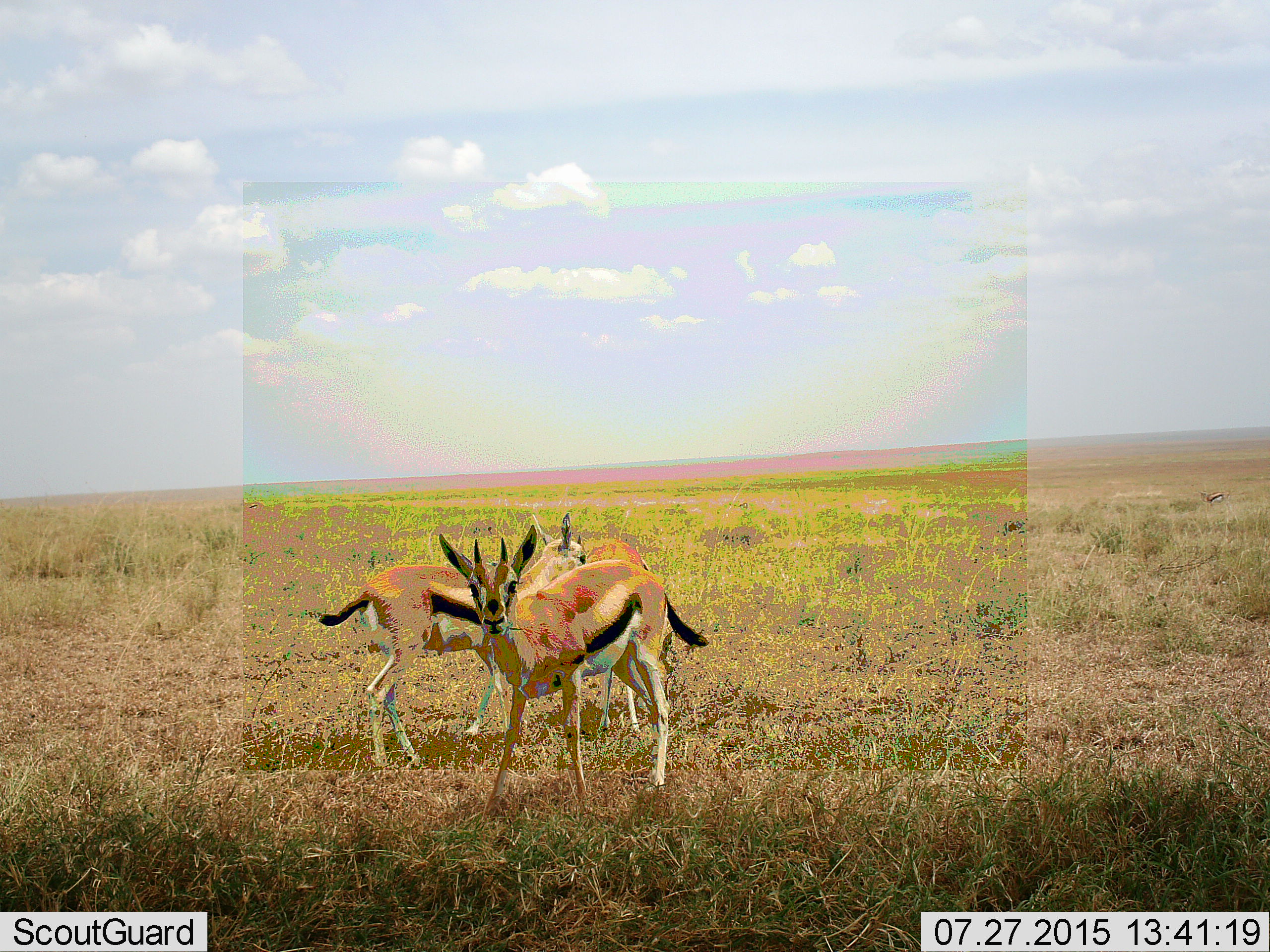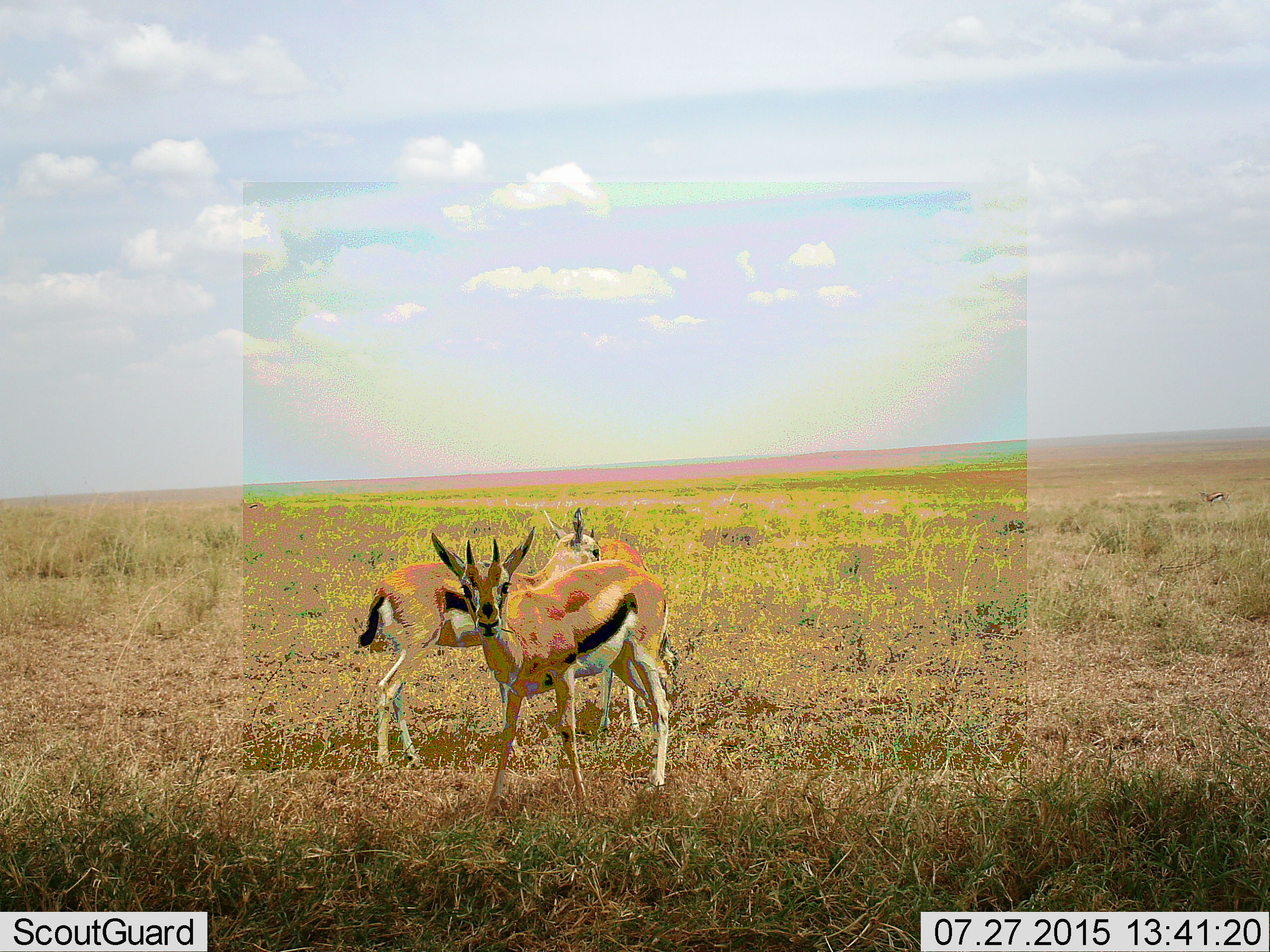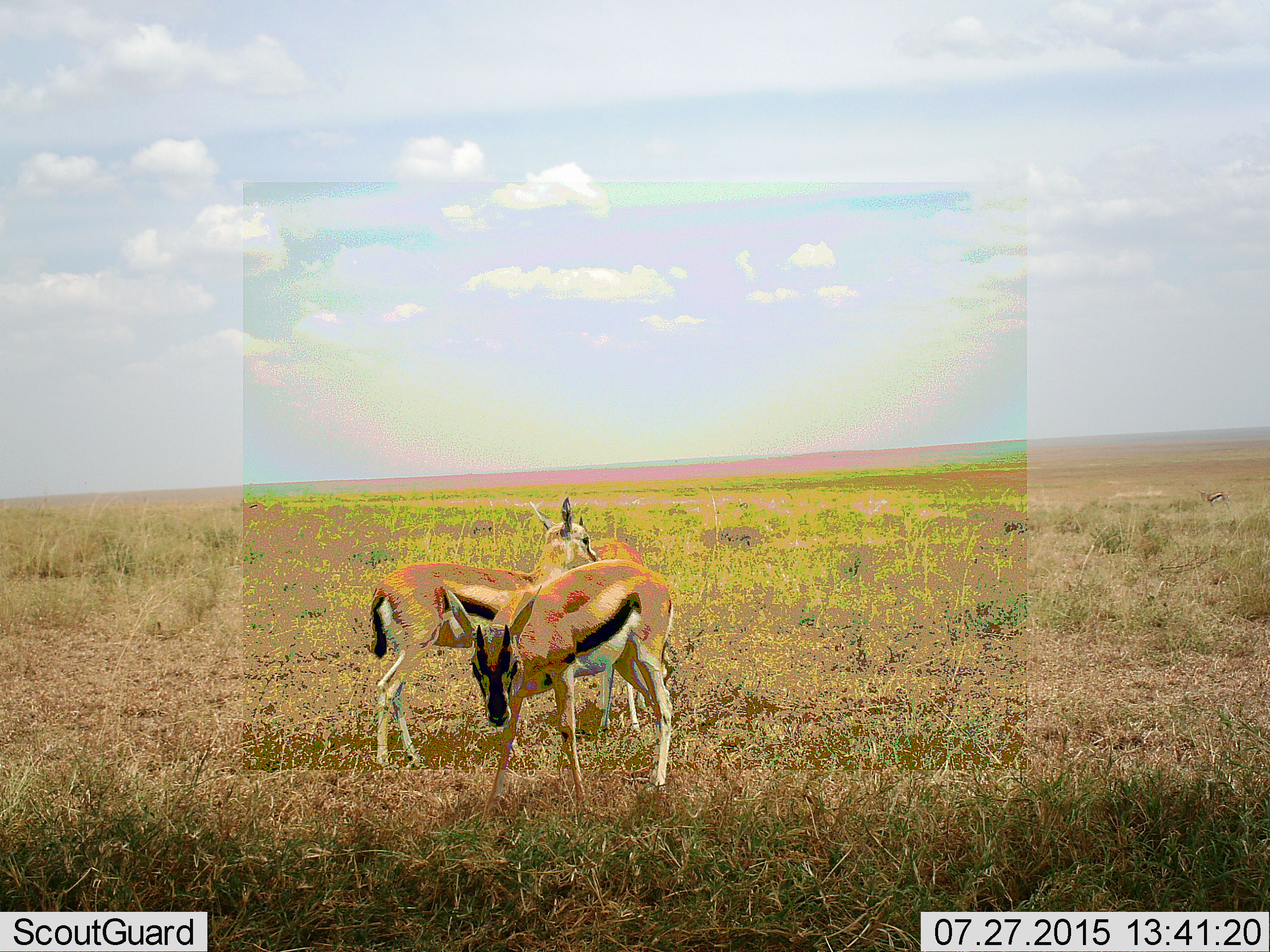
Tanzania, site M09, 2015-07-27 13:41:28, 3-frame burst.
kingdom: Animalia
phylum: Chordata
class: Mammalia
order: Artiodactyla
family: Bovidae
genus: Eudorcas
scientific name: Eudorcas thomsonii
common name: thomson's gazelle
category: gazellethomsons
Gazellethomsons (thomson's gazelle) (Eudorcas thomsonii), count 3. Behavior (volunteer vote fractions): standing 78%, resting 0%, moving 11%, interacting 0%. Young present (vote fraction): 0%. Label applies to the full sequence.